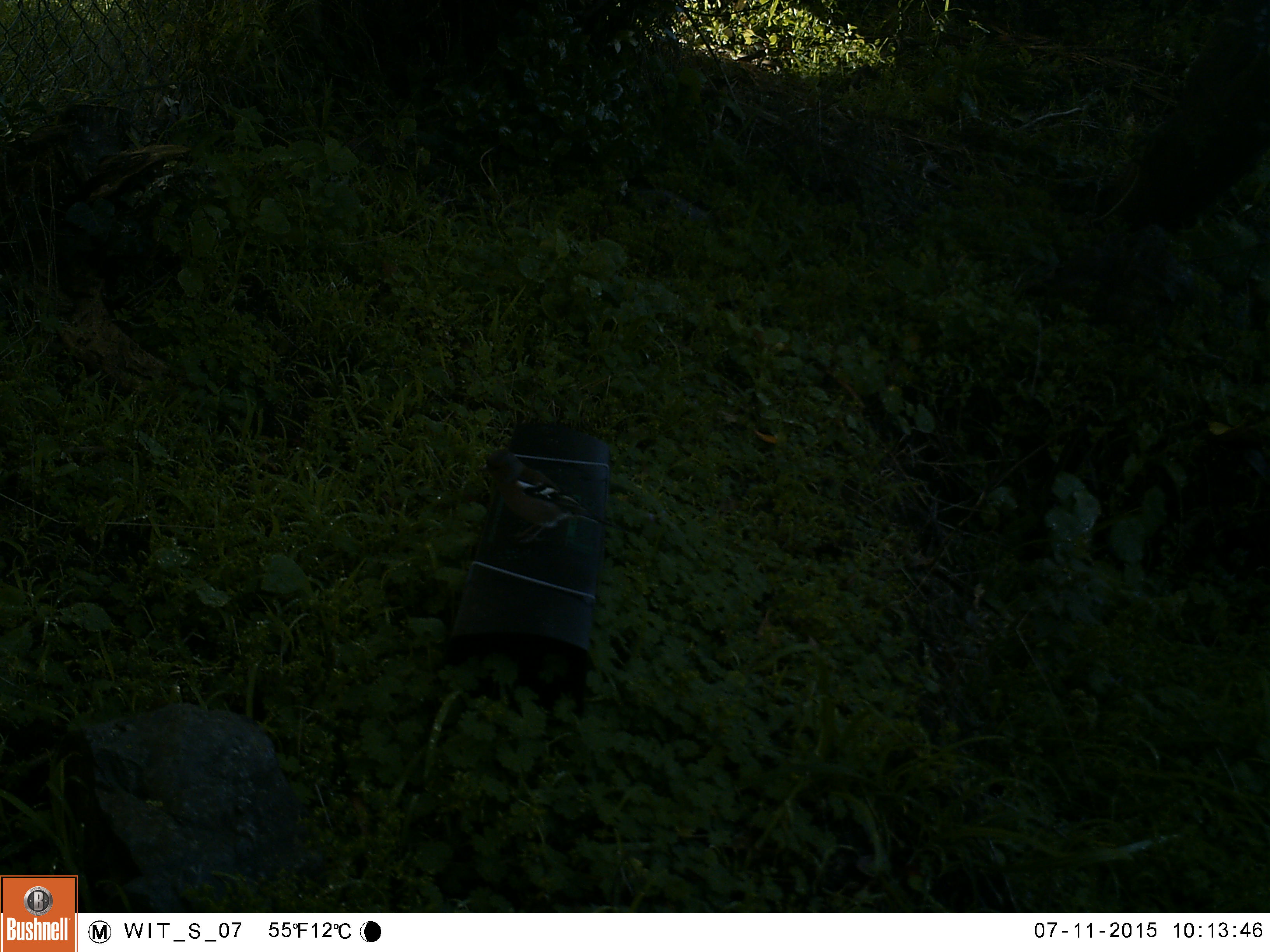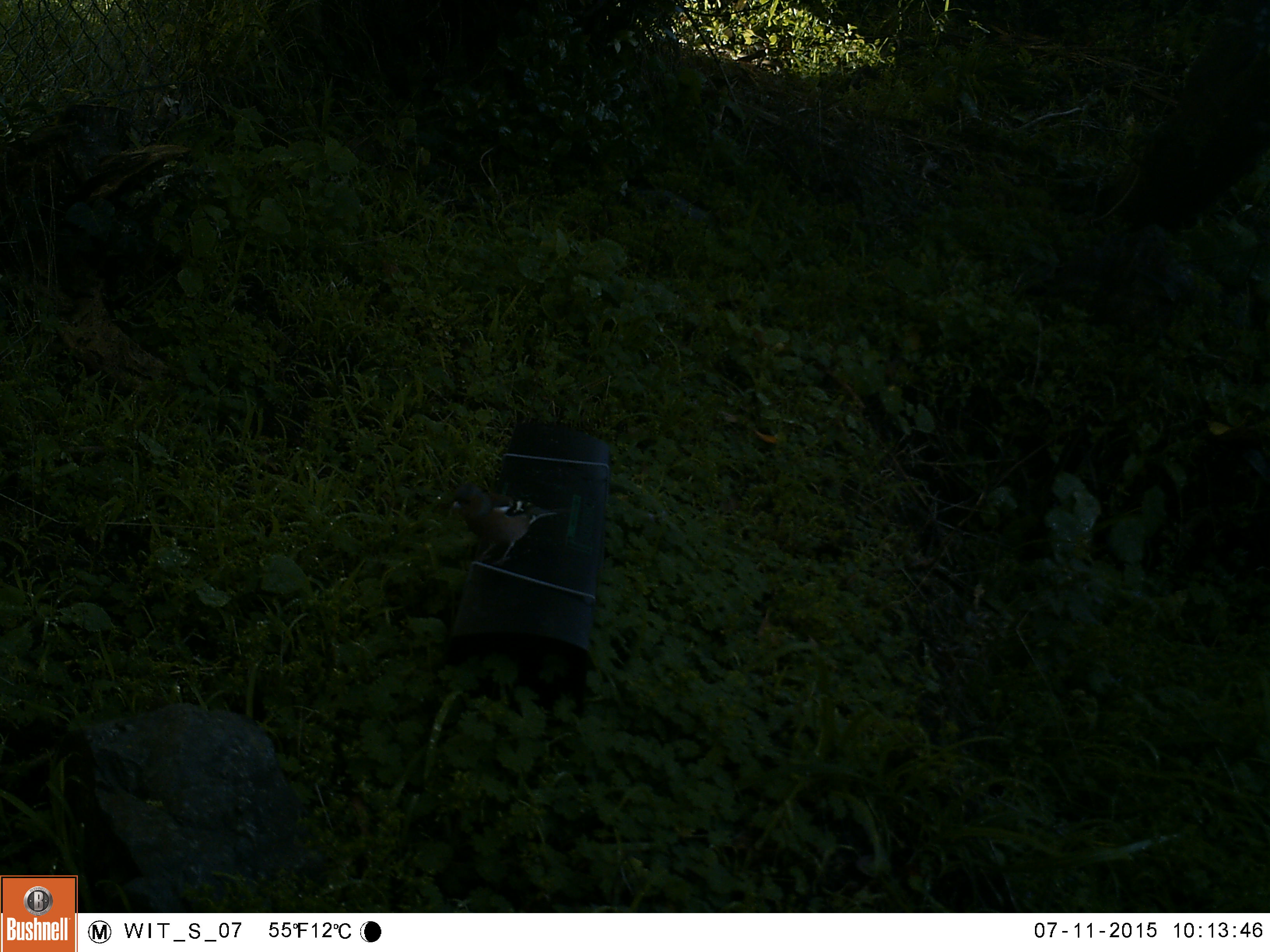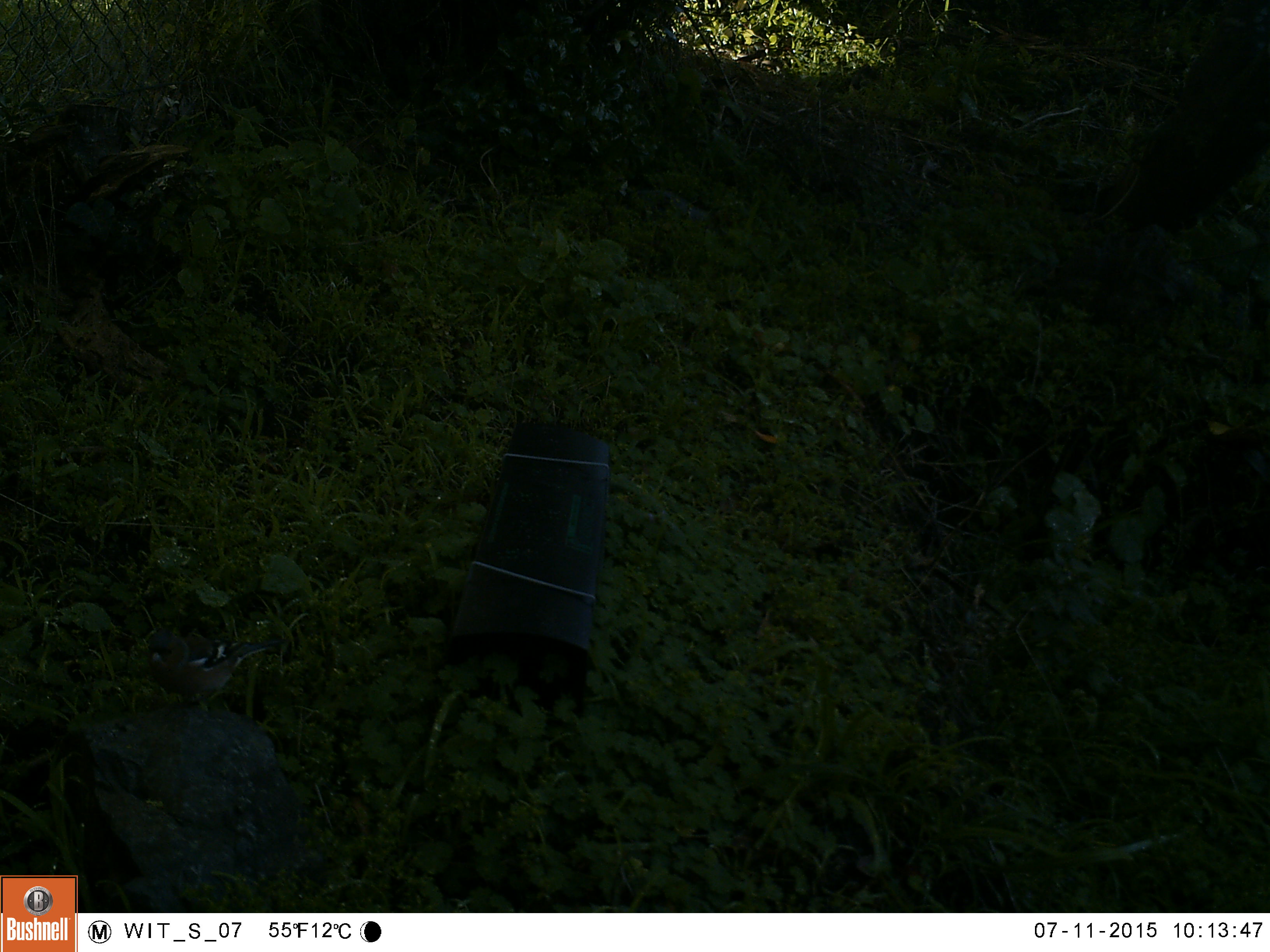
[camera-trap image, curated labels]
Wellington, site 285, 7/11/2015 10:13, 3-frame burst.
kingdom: Animalia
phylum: Chordata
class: Aves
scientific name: Aves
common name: bird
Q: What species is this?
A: Bird (Aves).